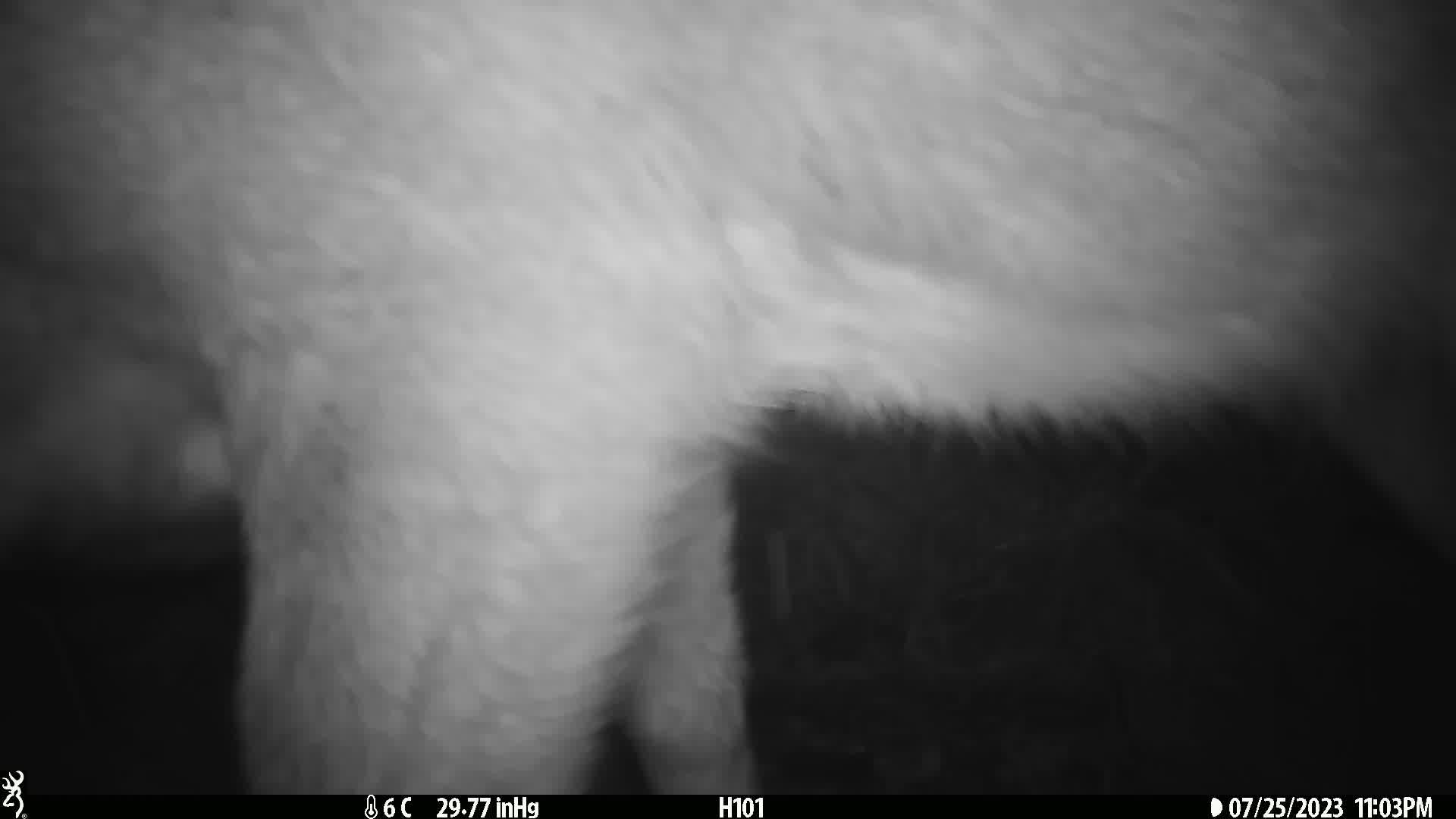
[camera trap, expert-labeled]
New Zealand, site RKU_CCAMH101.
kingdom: Animalia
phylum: Chordata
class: Mammalia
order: Artiodactyla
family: Cervidae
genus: Odocoileus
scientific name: Odocoileus virginianus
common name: white-tailed deer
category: white tailed deer